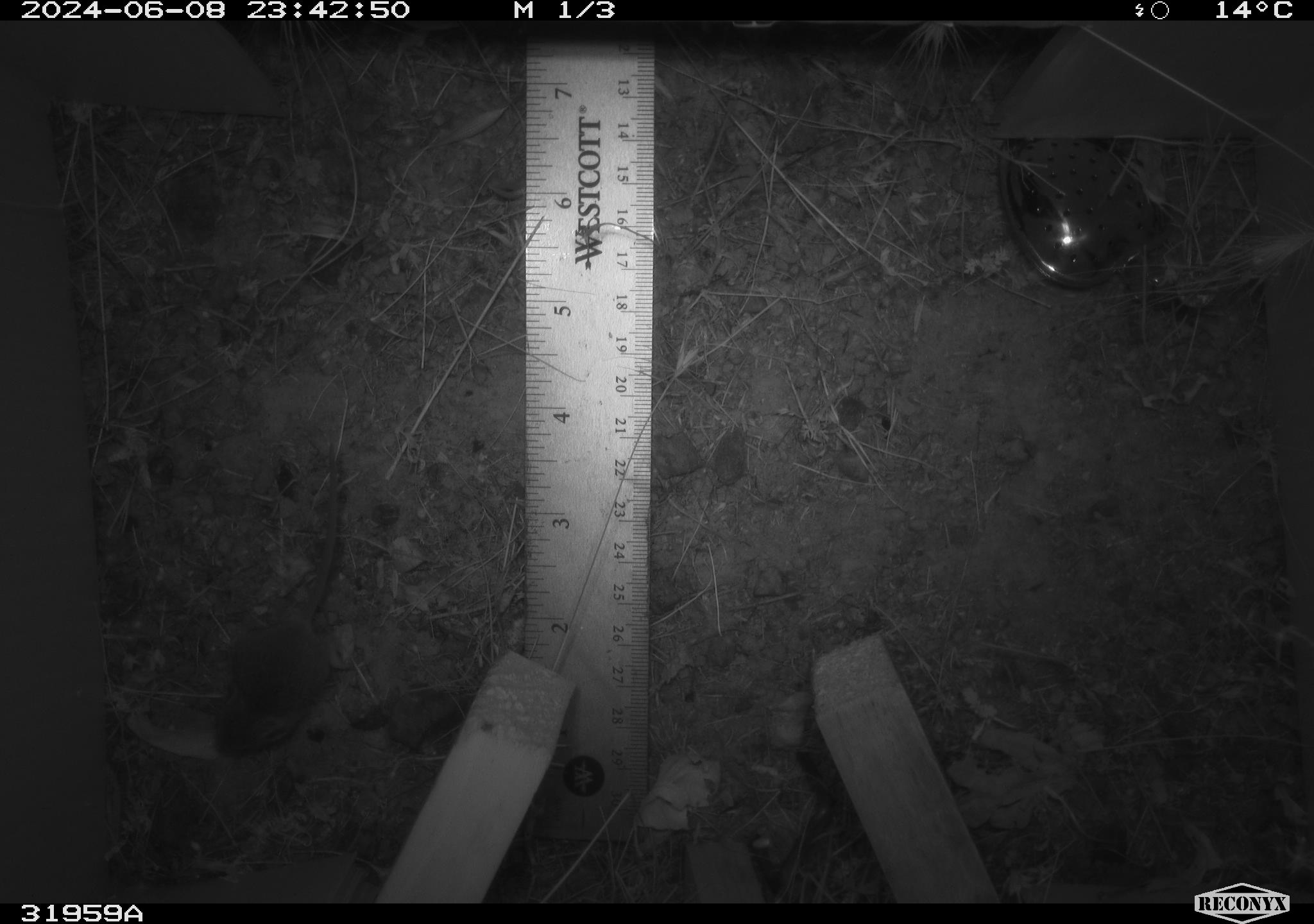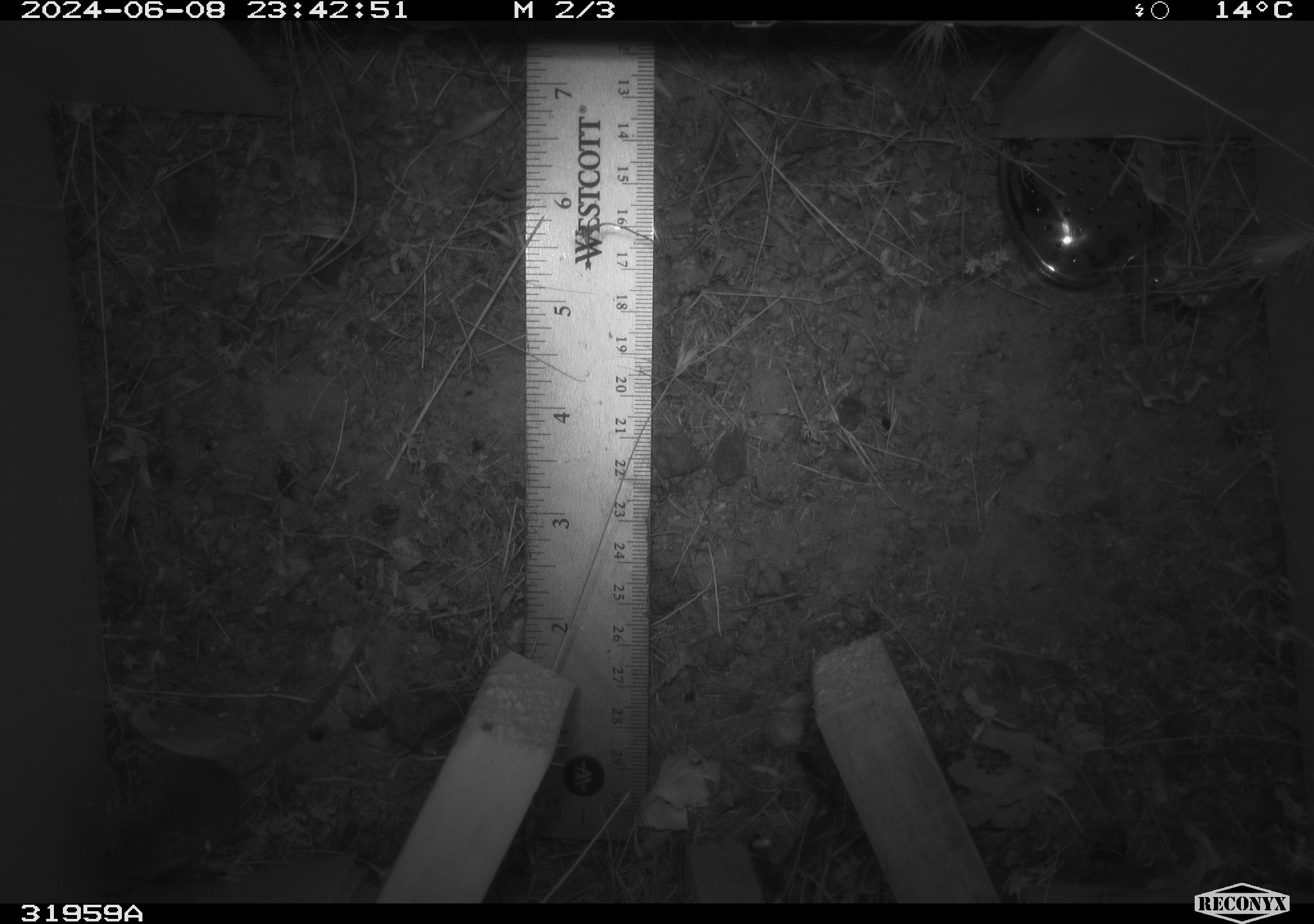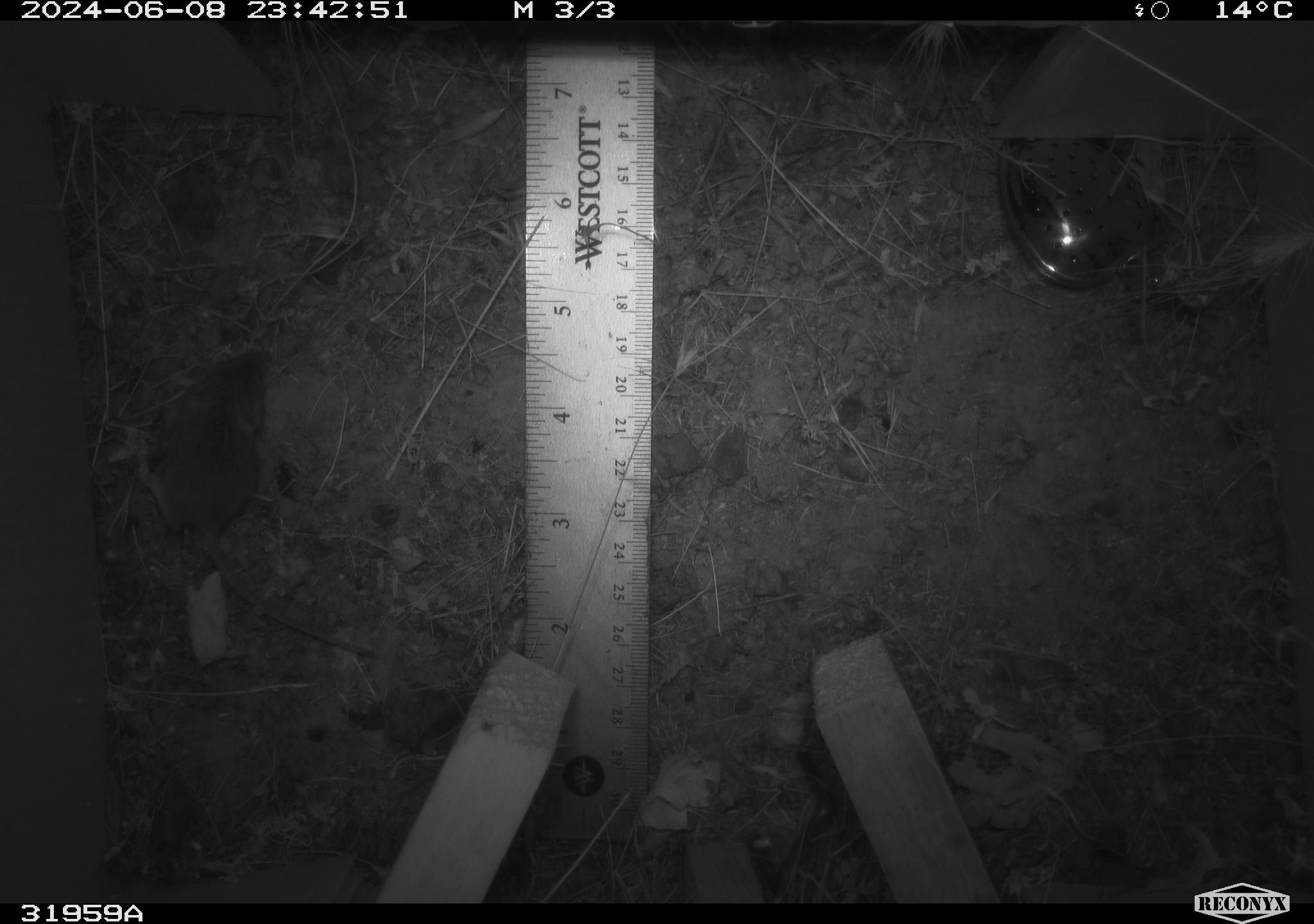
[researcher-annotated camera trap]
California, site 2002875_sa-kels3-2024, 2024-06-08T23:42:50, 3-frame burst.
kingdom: Animalia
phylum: Chordata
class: Mammalia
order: Rodentia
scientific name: Rodentia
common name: rodent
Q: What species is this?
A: Rodent (Rodentia).